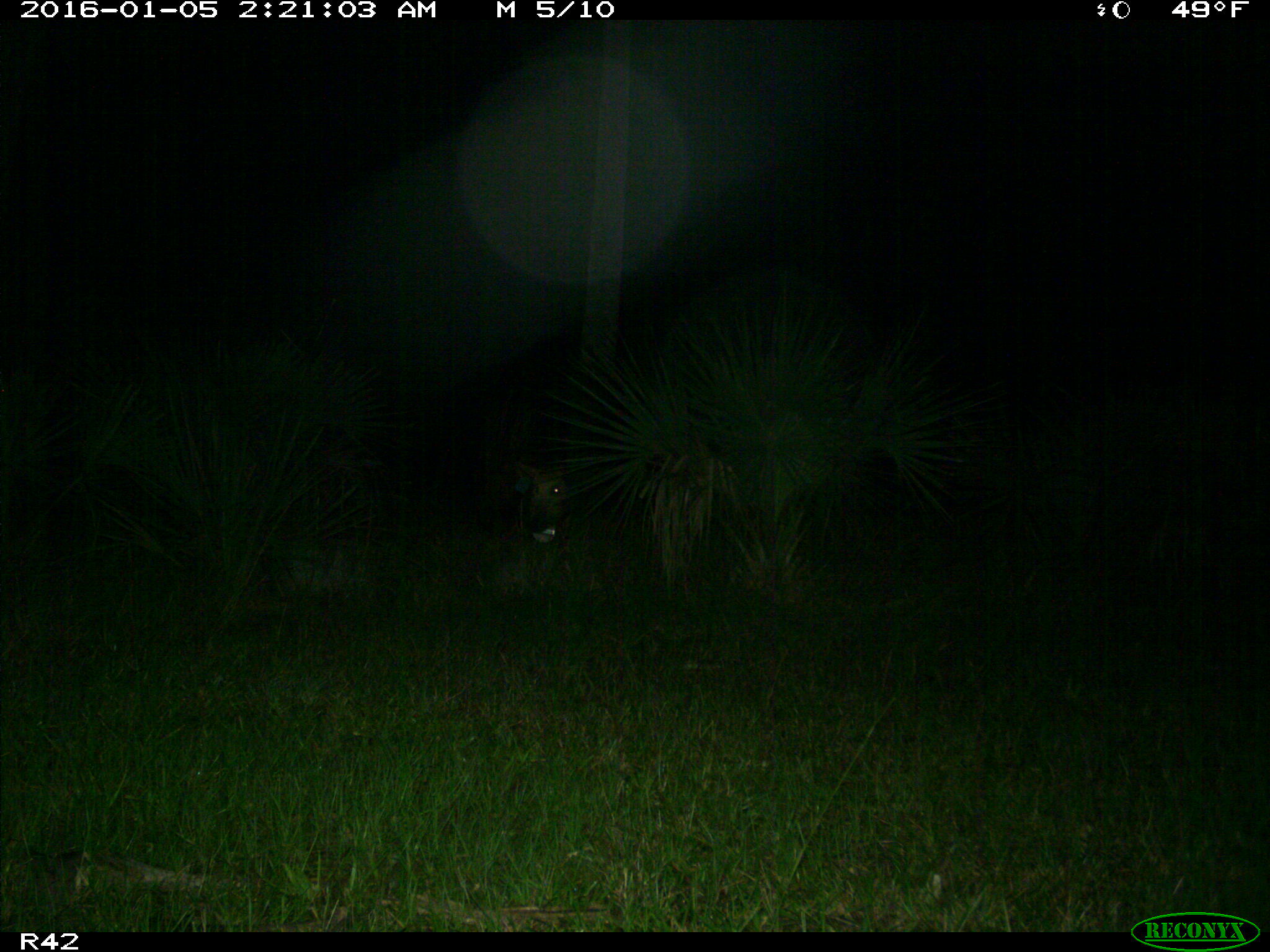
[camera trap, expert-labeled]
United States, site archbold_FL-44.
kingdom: Animalia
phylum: Chordata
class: Mammalia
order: Artiodactyla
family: Suidae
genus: Sus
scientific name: Sus scrofa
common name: wild boar